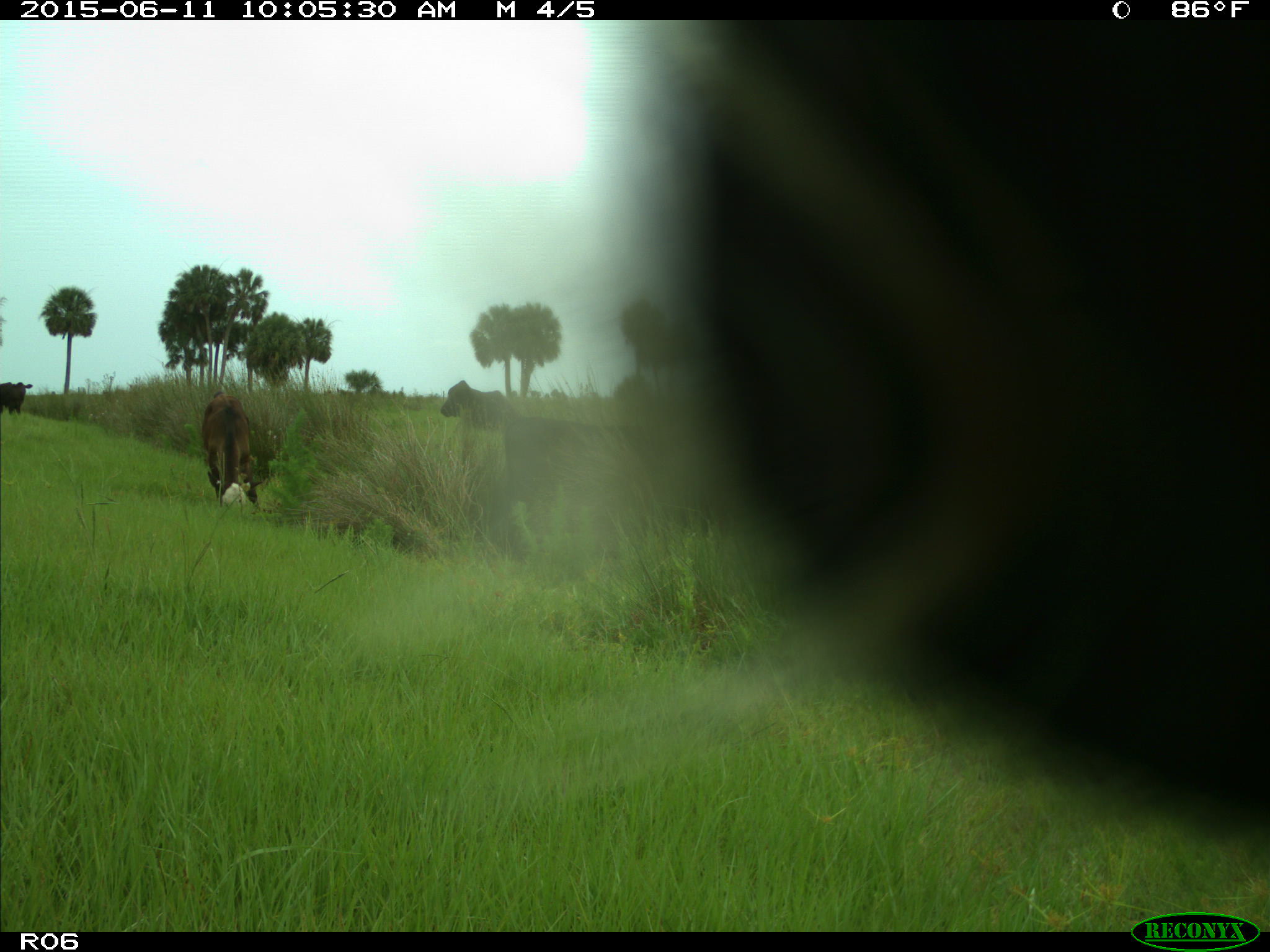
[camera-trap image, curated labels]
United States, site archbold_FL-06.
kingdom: Animalia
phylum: Chordata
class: Mammalia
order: Artiodactyla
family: Bovidae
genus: Bos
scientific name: Bos taurus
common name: domestic cow